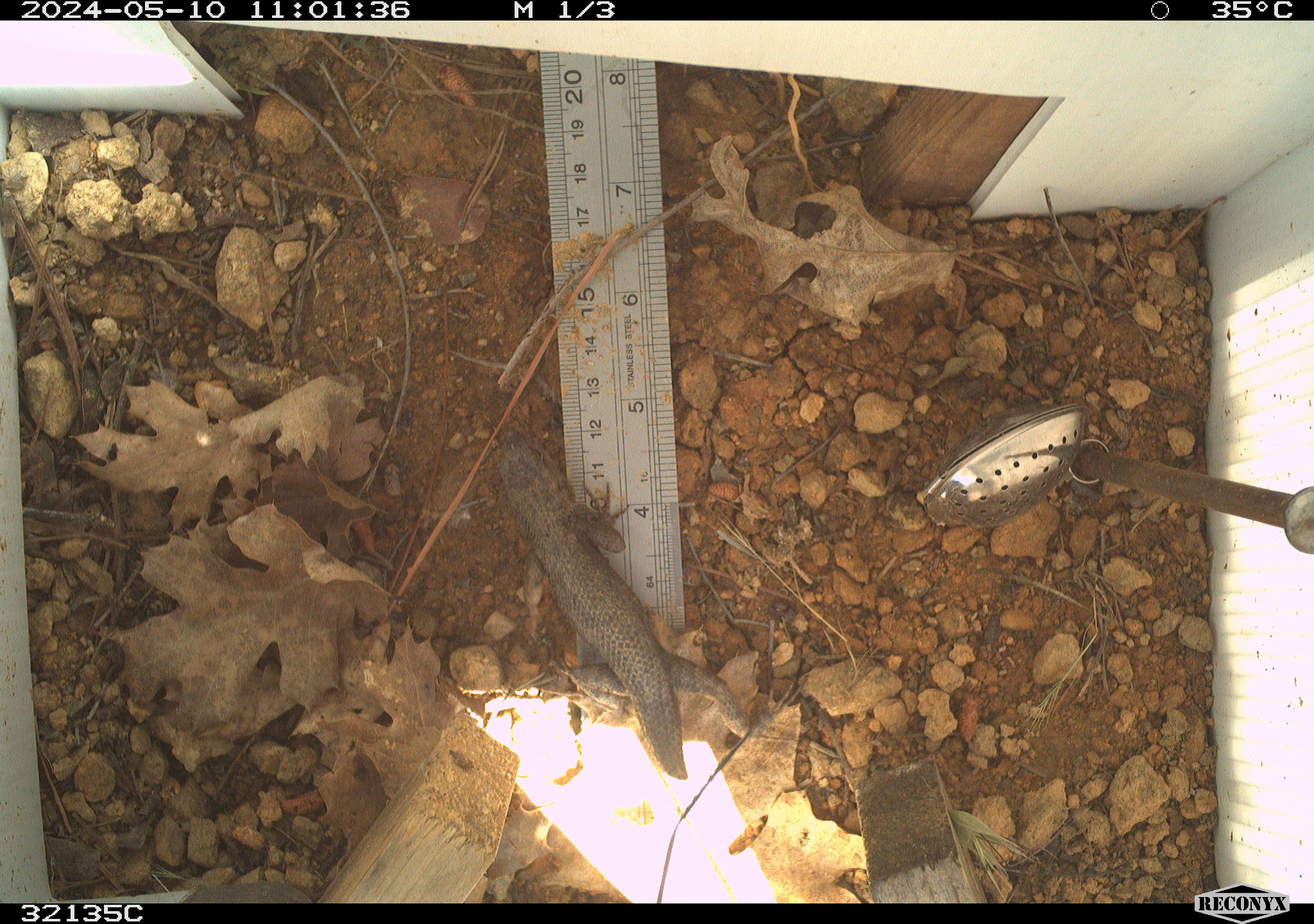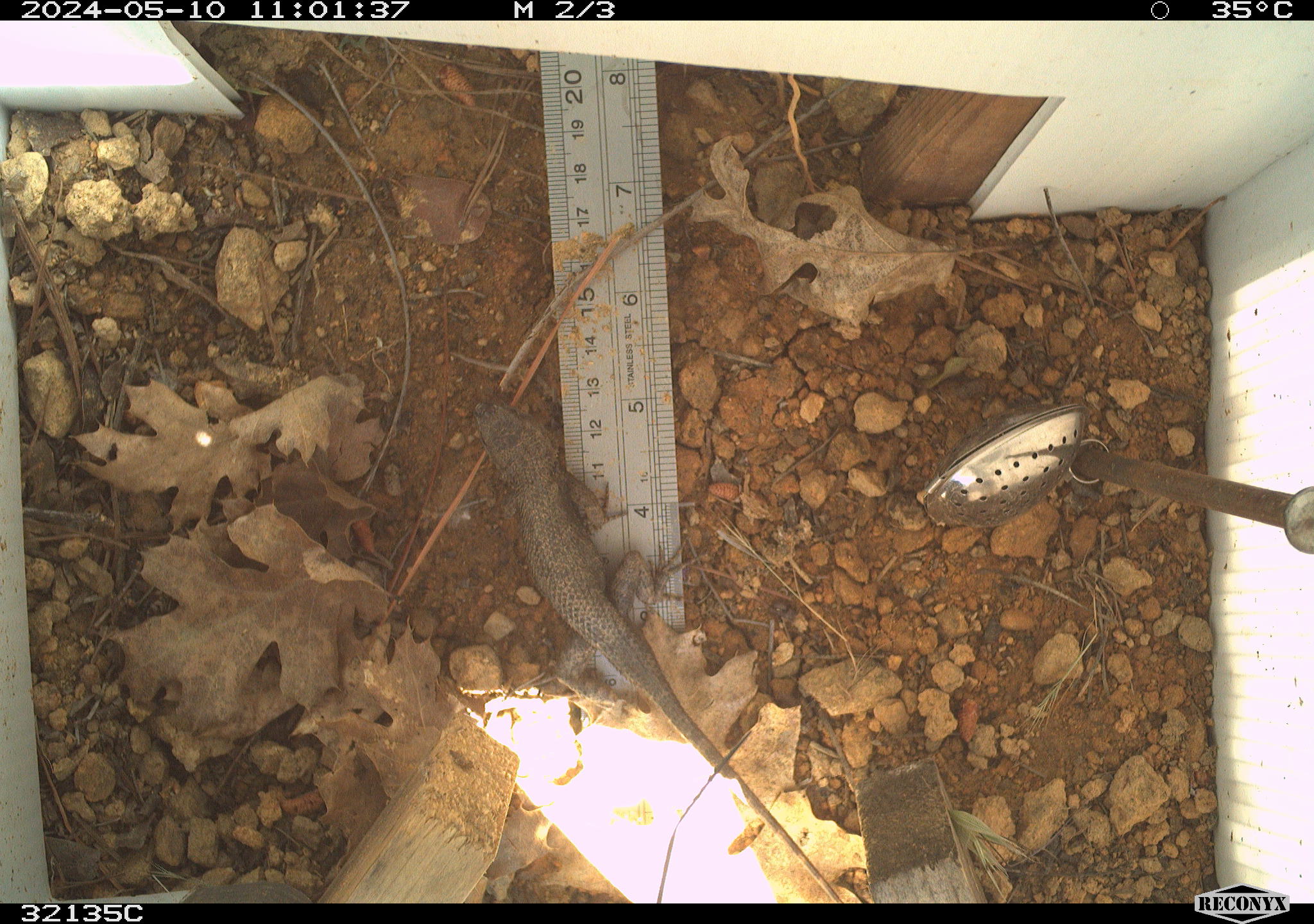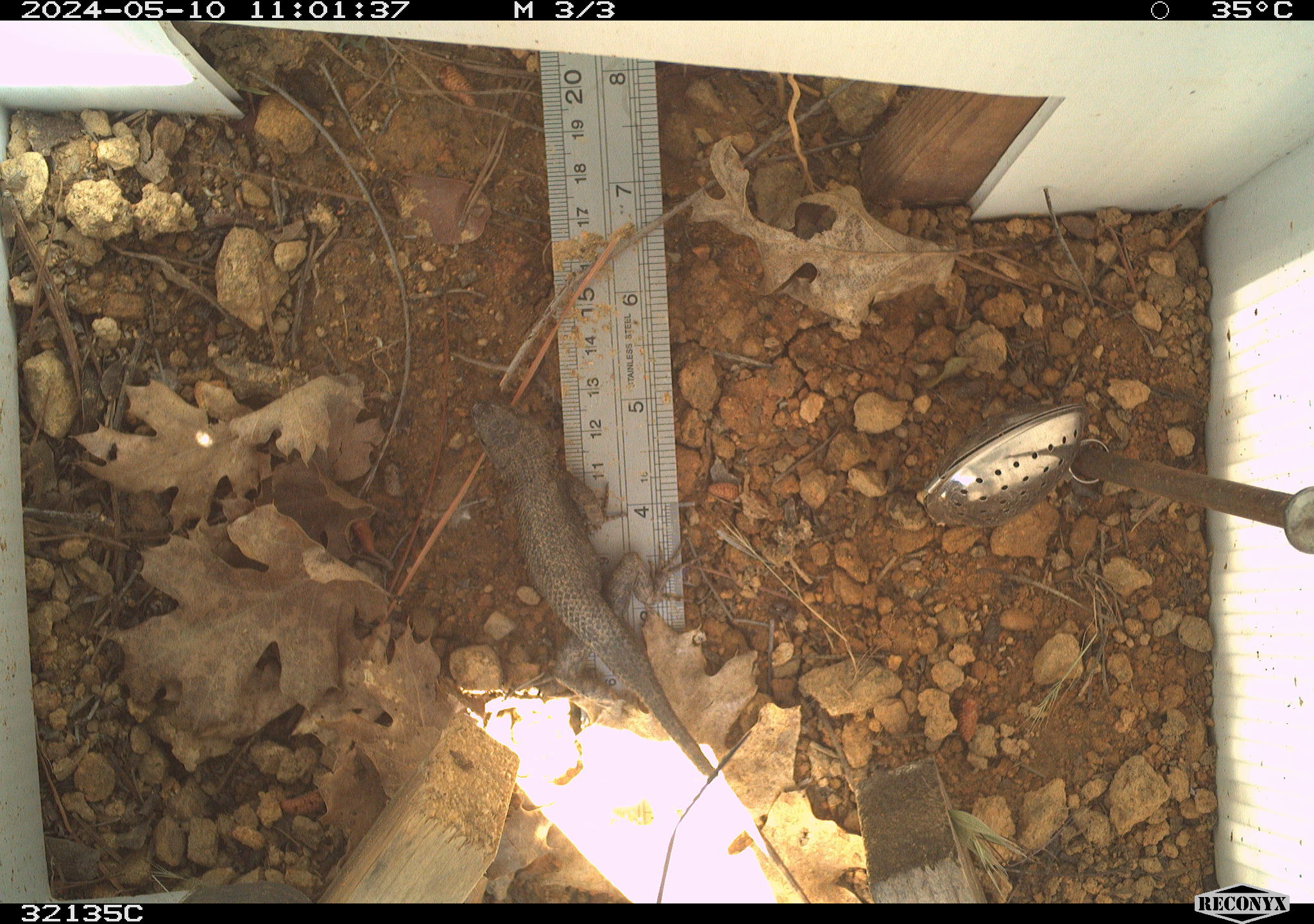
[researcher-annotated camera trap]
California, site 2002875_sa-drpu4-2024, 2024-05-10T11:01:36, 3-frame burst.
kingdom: Animalia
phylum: Chordata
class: Reptilia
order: Squamata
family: Phrynosomatidae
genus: Sceloporus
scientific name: Sceloporus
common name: spiny lizards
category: sceloporus species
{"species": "sceloporus species (spiny lizards) (Sceloporus)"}